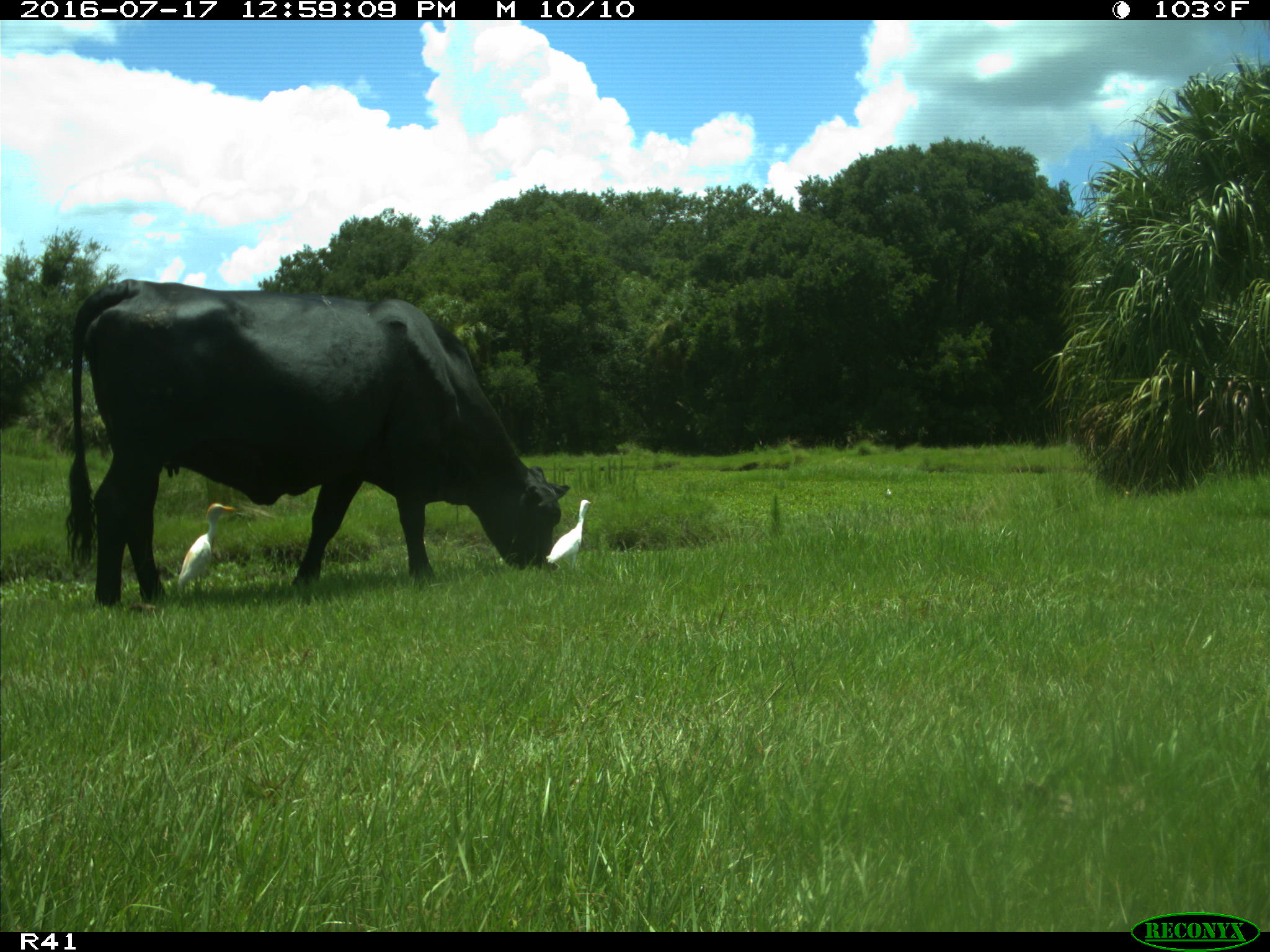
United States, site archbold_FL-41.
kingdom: Animalia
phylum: Chordata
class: Mammalia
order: Artiodactyla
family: Bovidae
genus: Bos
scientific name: Bos taurus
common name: domestic cow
Bos taurus (domestic cow).